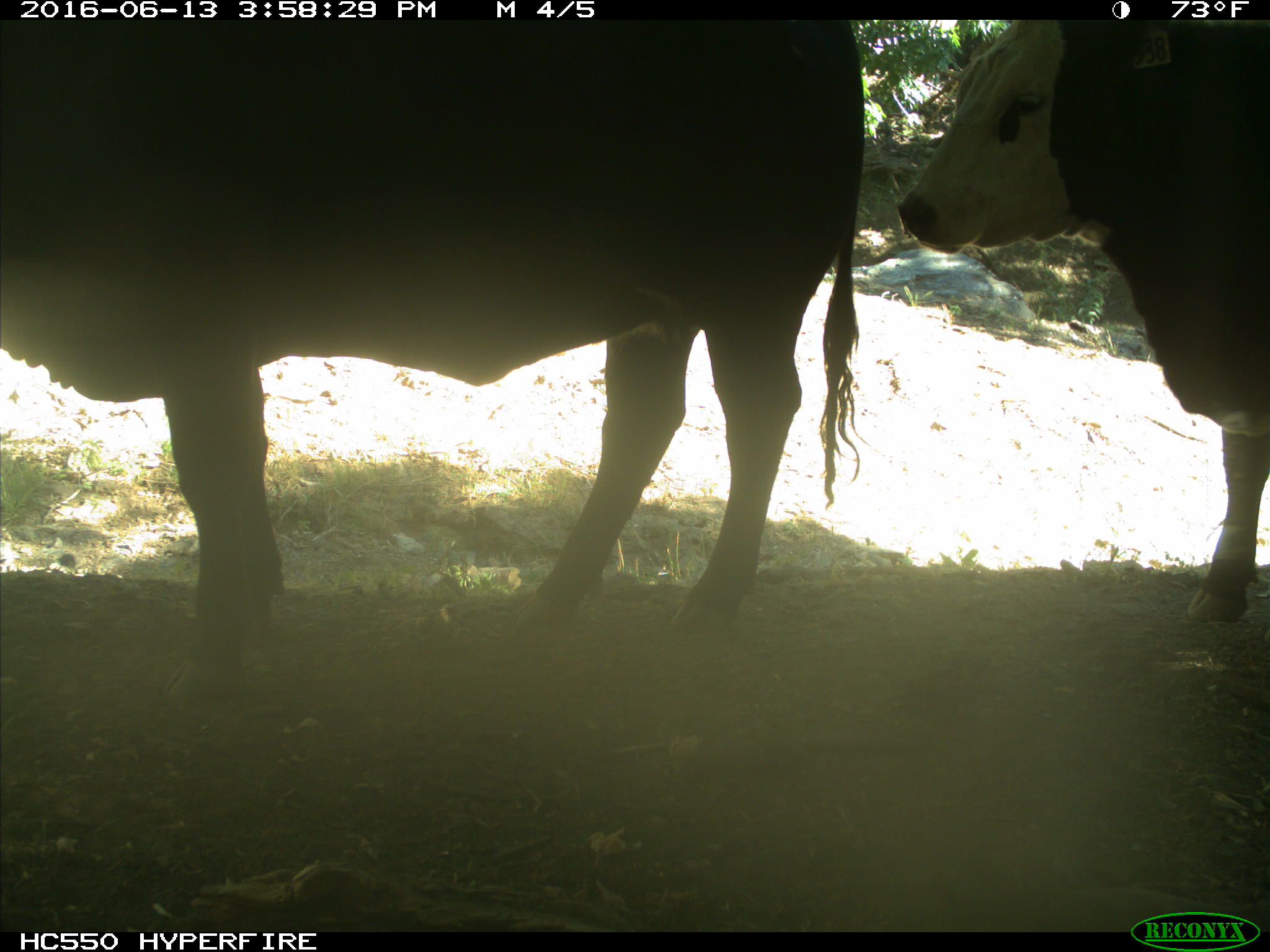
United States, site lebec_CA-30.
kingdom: Animalia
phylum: Chordata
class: Mammalia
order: Artiodactyla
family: Bovidae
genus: Bos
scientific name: Bos taurus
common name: domestic cow